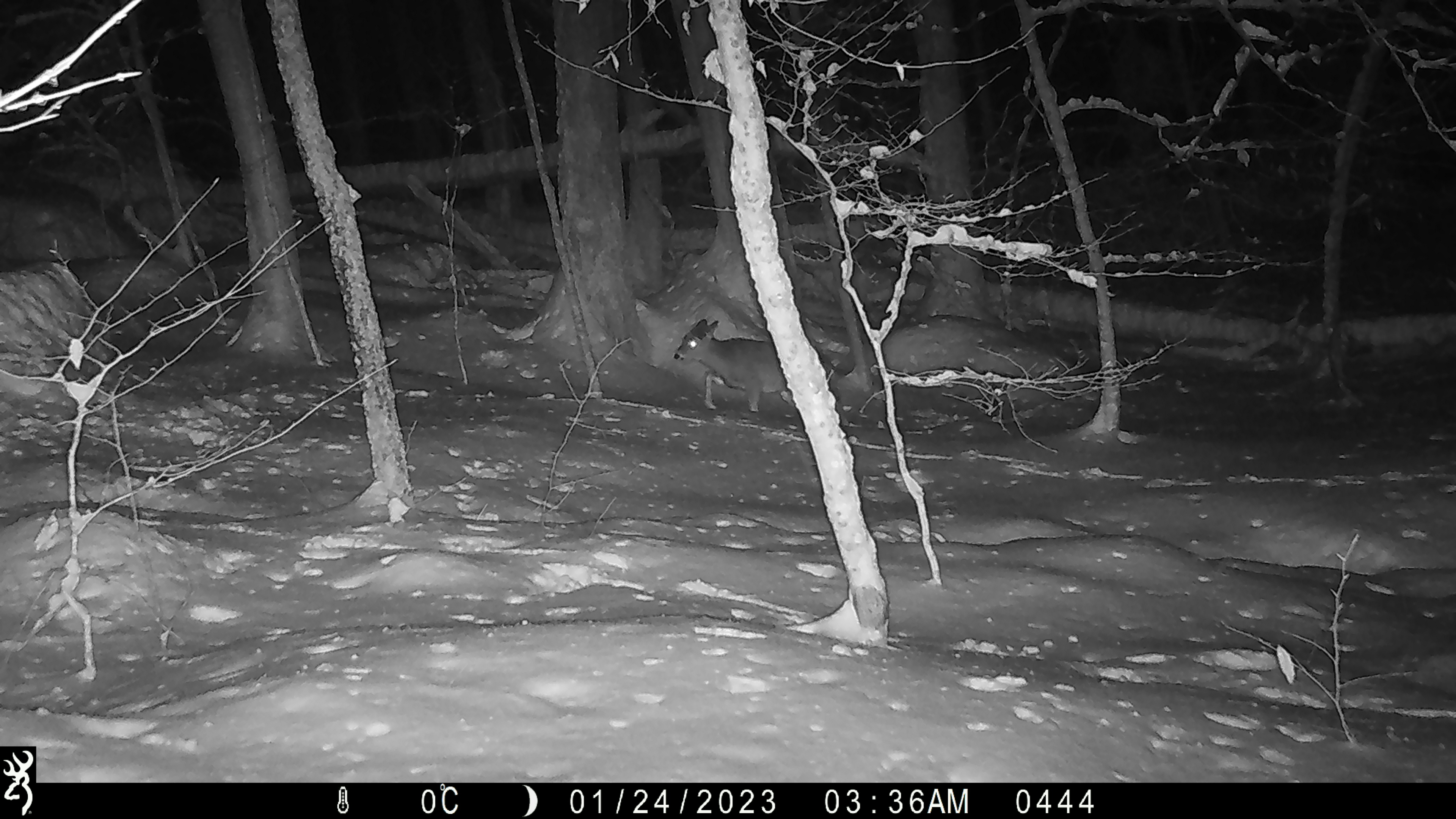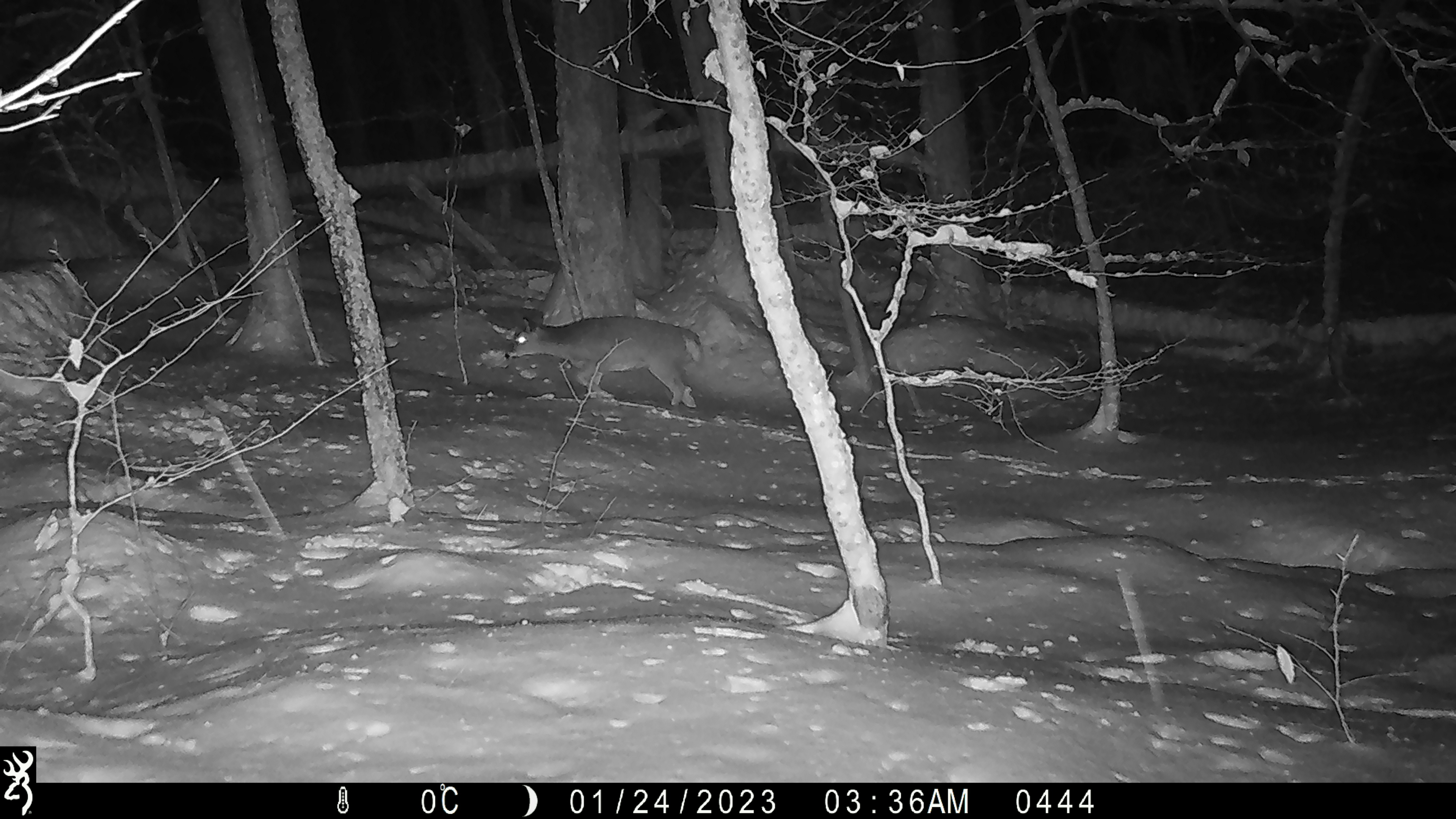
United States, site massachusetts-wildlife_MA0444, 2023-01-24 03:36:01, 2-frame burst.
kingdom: Animalia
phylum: Chordata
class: Mammalia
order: Artiodactyla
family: Cervidae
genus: Odocoileus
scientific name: Odocoileus virginianus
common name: white-tailed deer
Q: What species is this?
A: White-tailed deer (Odocoileus virginianus).